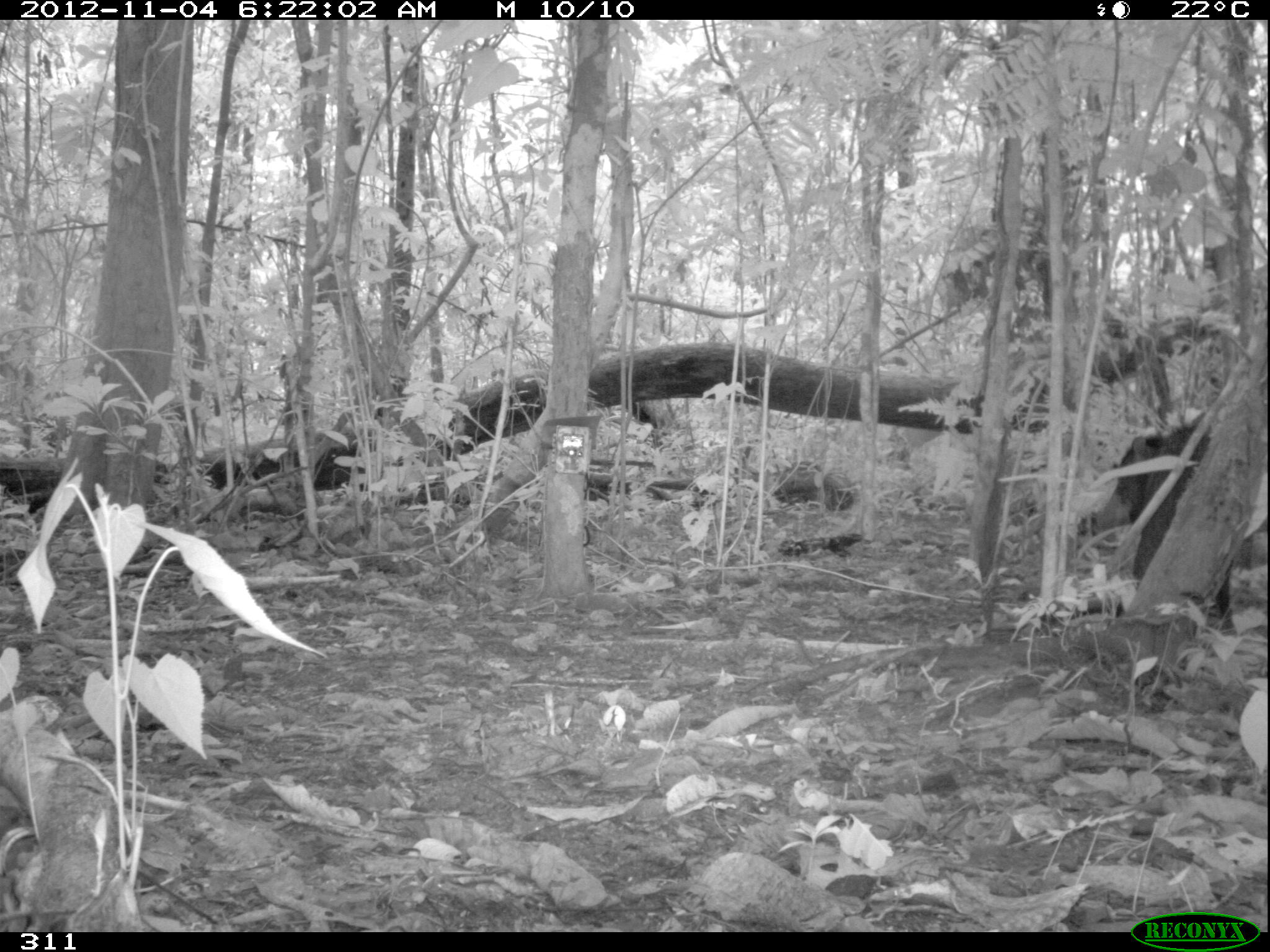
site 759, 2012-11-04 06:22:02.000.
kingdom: Animalia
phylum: Chordata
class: Mammalia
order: Artiodactyla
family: Tayassuidae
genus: Tayassu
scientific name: Tayassu pecari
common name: white-lipped peccary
Tayassu pecari (white-lipped peccary).